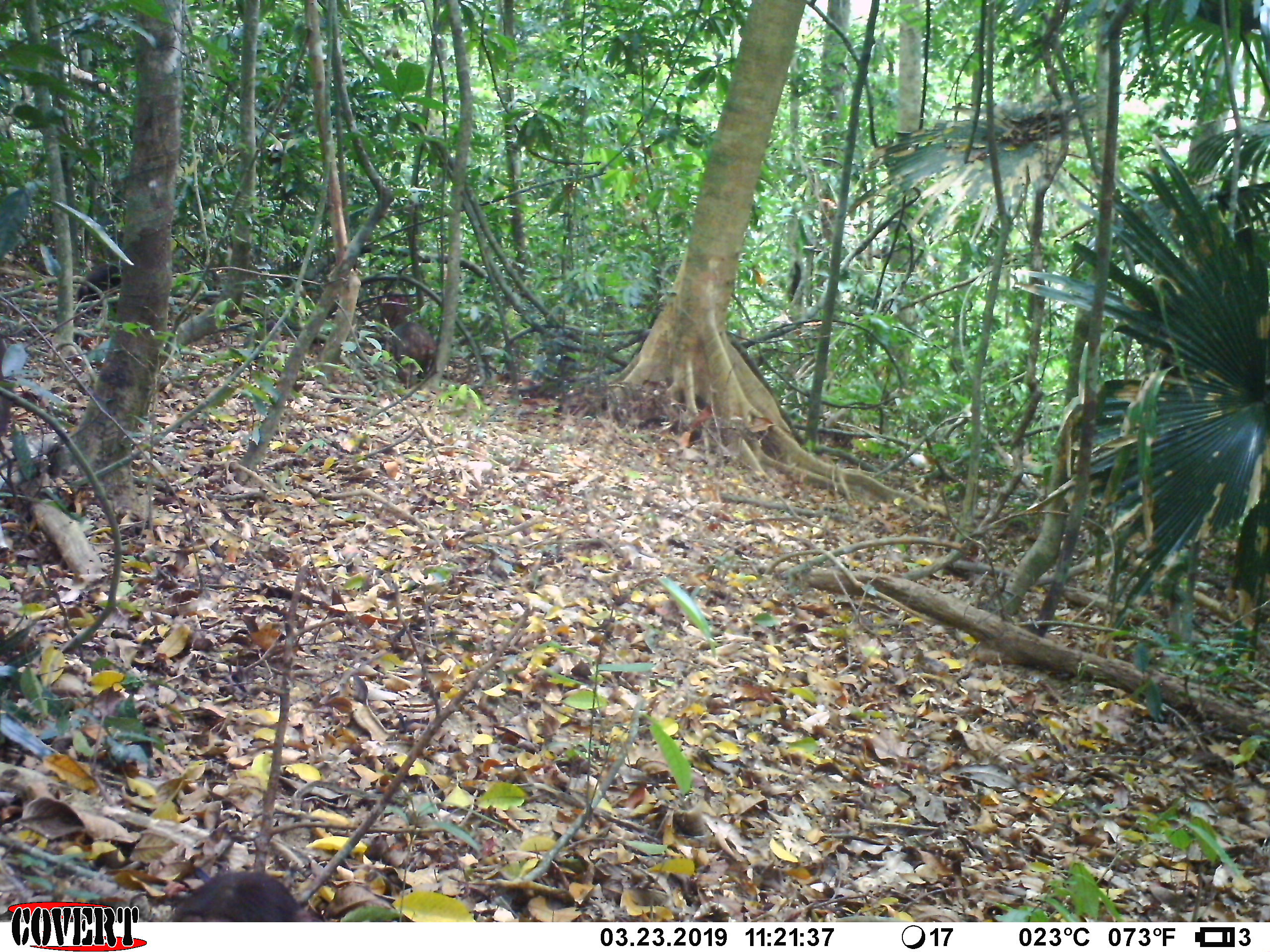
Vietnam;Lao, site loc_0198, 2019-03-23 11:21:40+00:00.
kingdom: Animalia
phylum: Chordata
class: Mammalia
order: Primates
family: Cercopithecidae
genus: Macaca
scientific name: Macaca arctoides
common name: stump-tailed macaque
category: stump tailed macaque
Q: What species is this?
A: Stump tailed macaque (stump-tailed macaque) (Macaca arctoides).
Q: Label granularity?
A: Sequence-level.